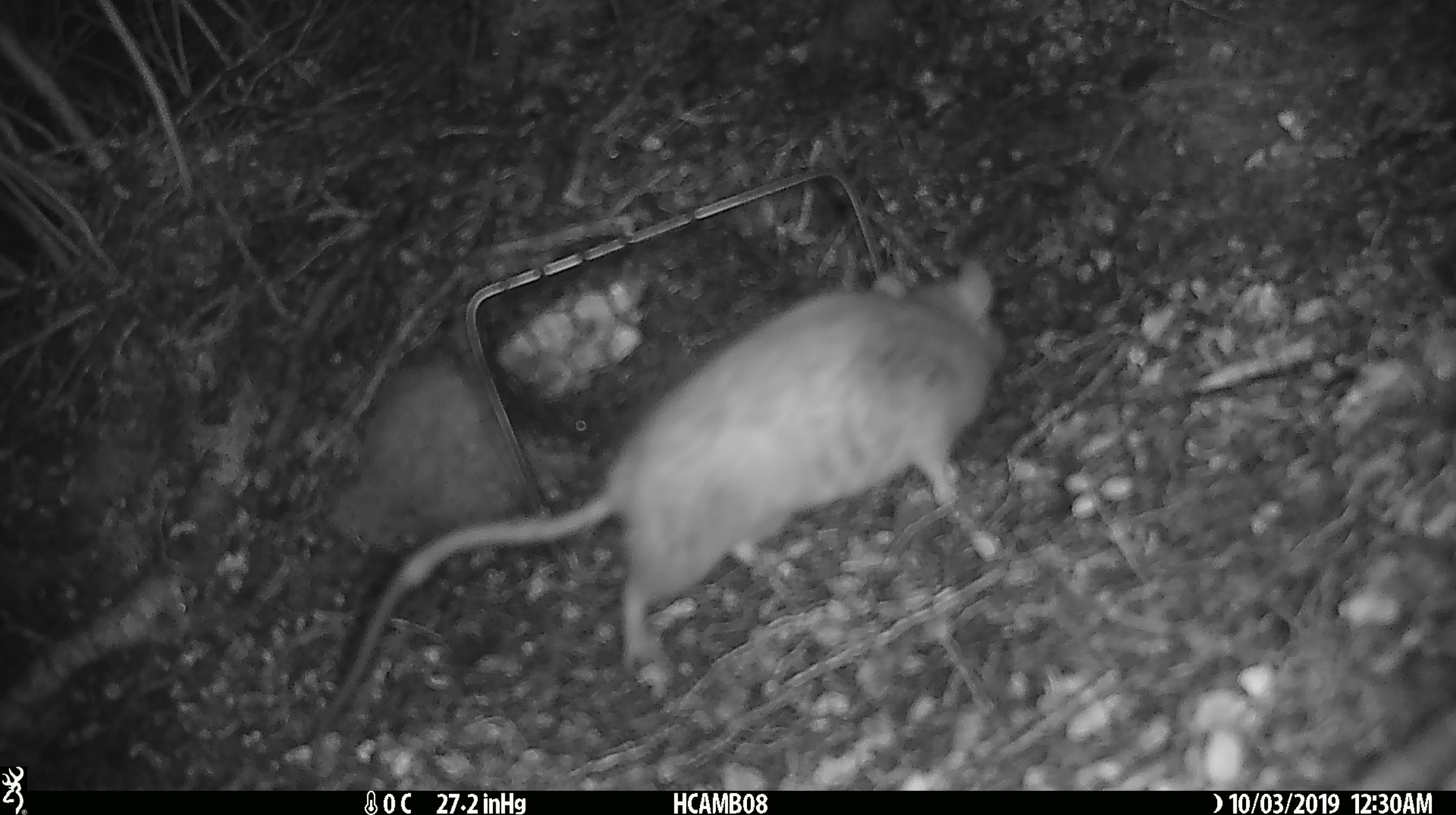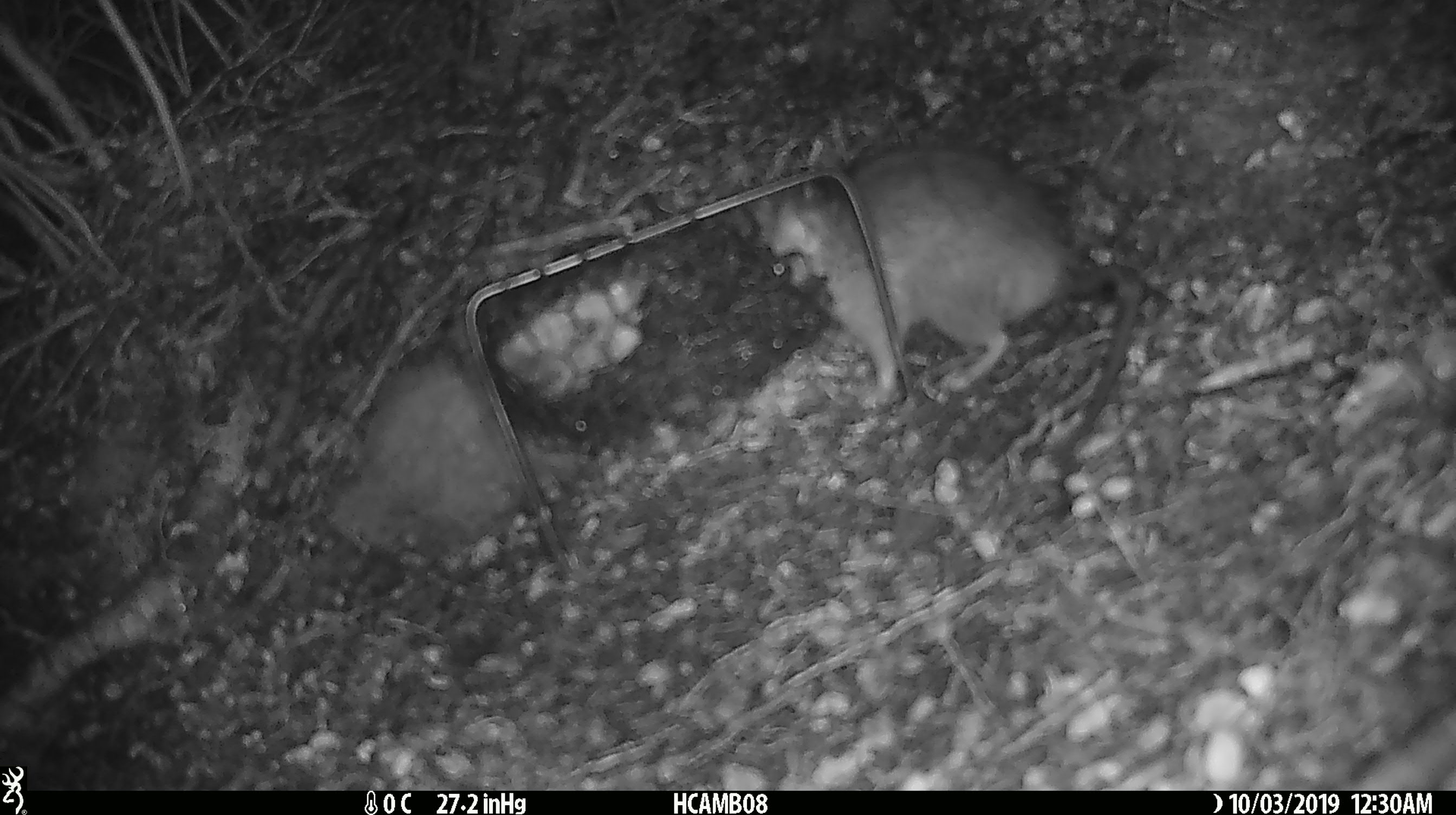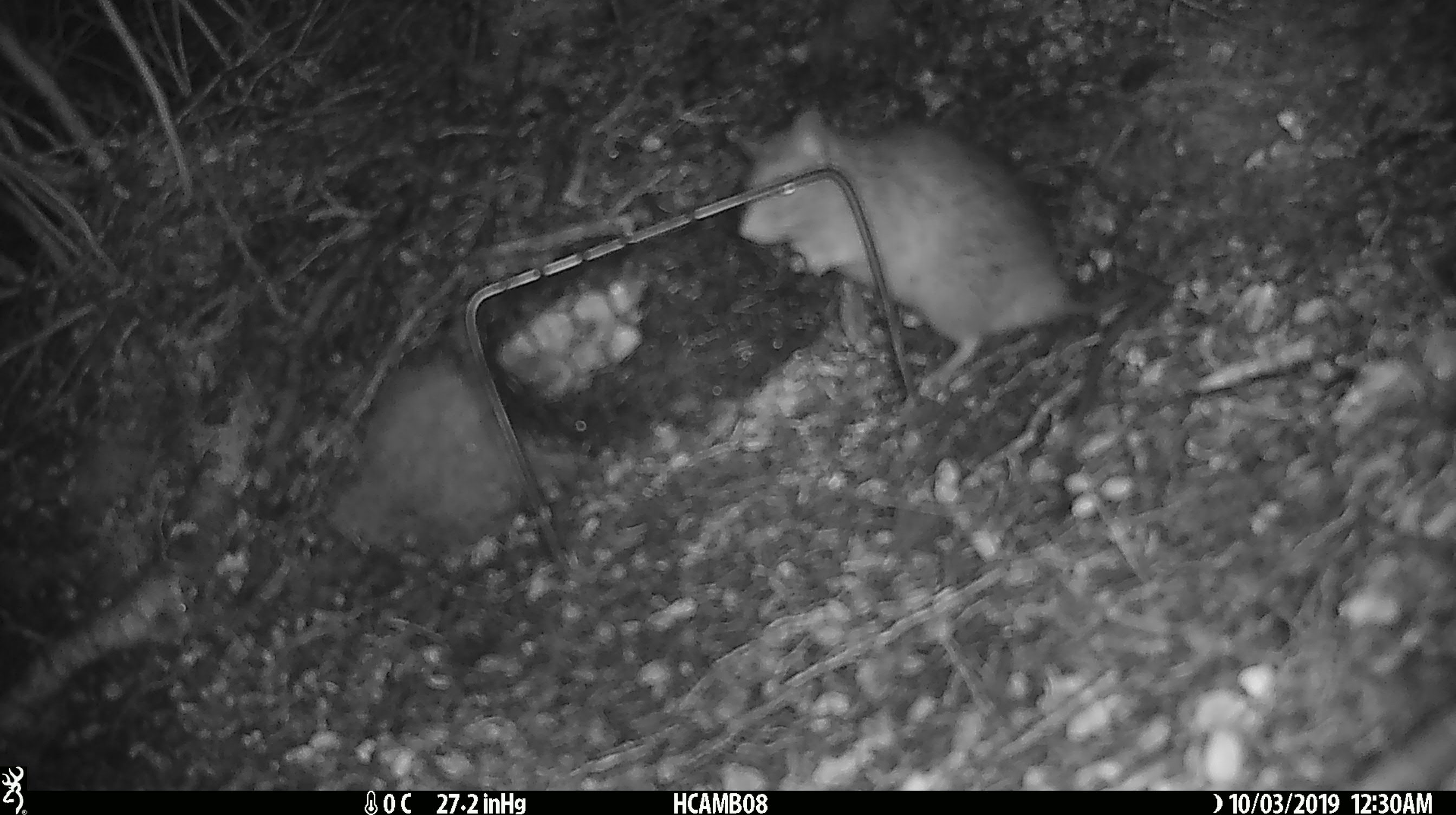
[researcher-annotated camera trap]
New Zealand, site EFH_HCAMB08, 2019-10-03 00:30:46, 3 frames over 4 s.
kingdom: Animalia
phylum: Chordata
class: Mammalia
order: Rodentia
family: Muridae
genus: Rattus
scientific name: Rattus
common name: rat